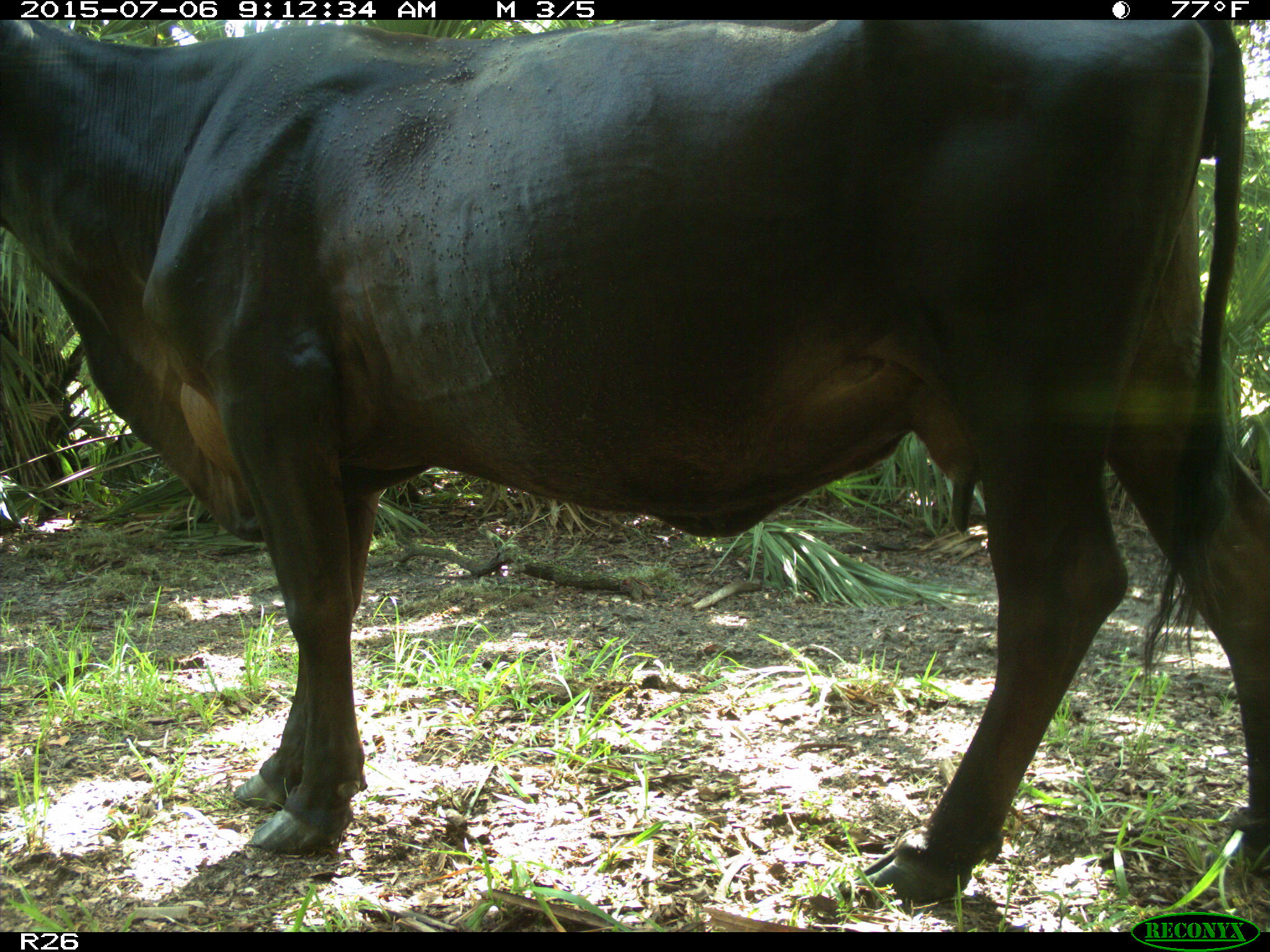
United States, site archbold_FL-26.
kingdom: Animalia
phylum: Chordata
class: Mammalia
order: Artiodactyla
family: Bovidae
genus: Bos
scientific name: Bos taurus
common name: domestic cow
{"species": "Bos taurus (domestic cow)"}